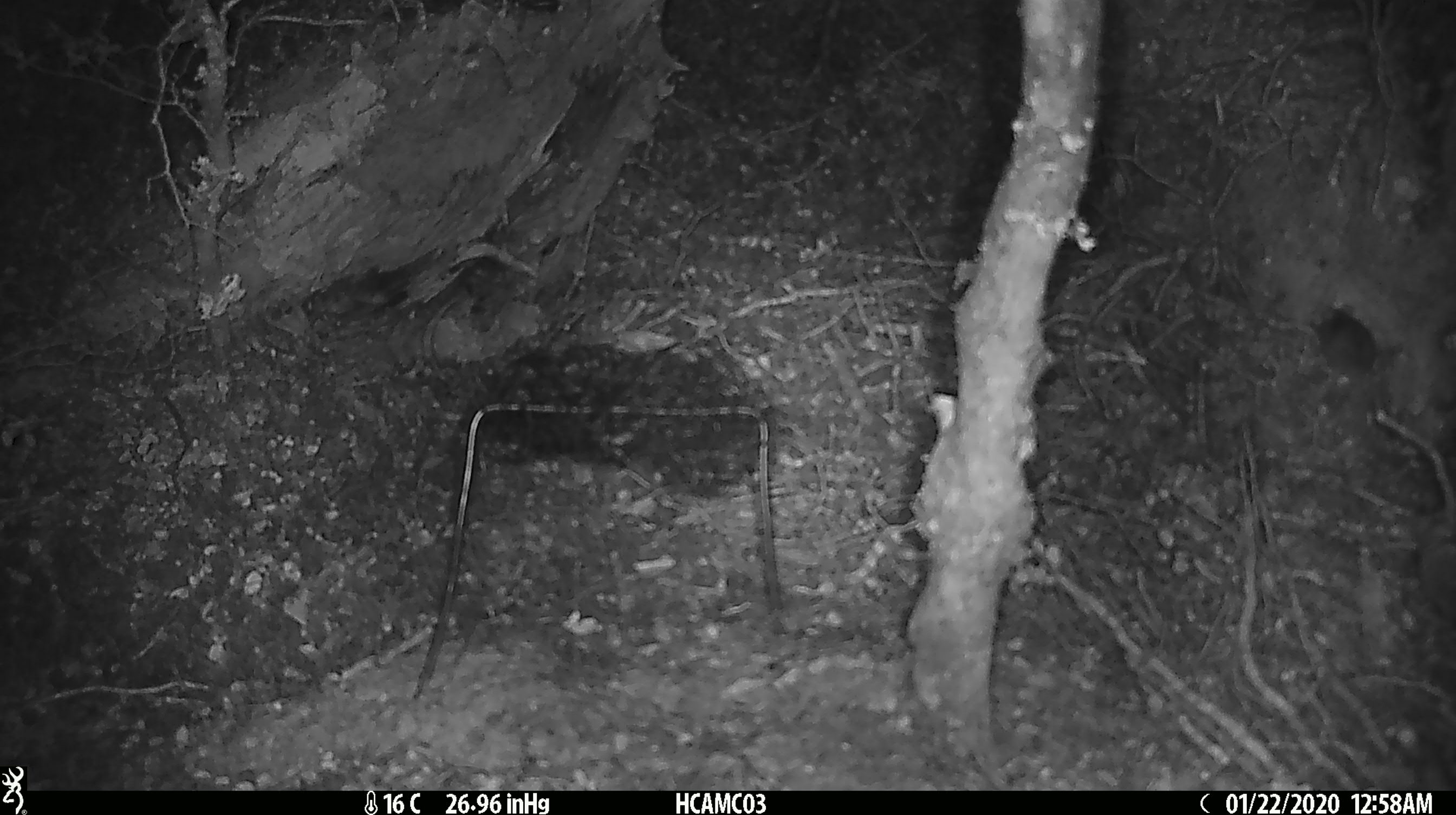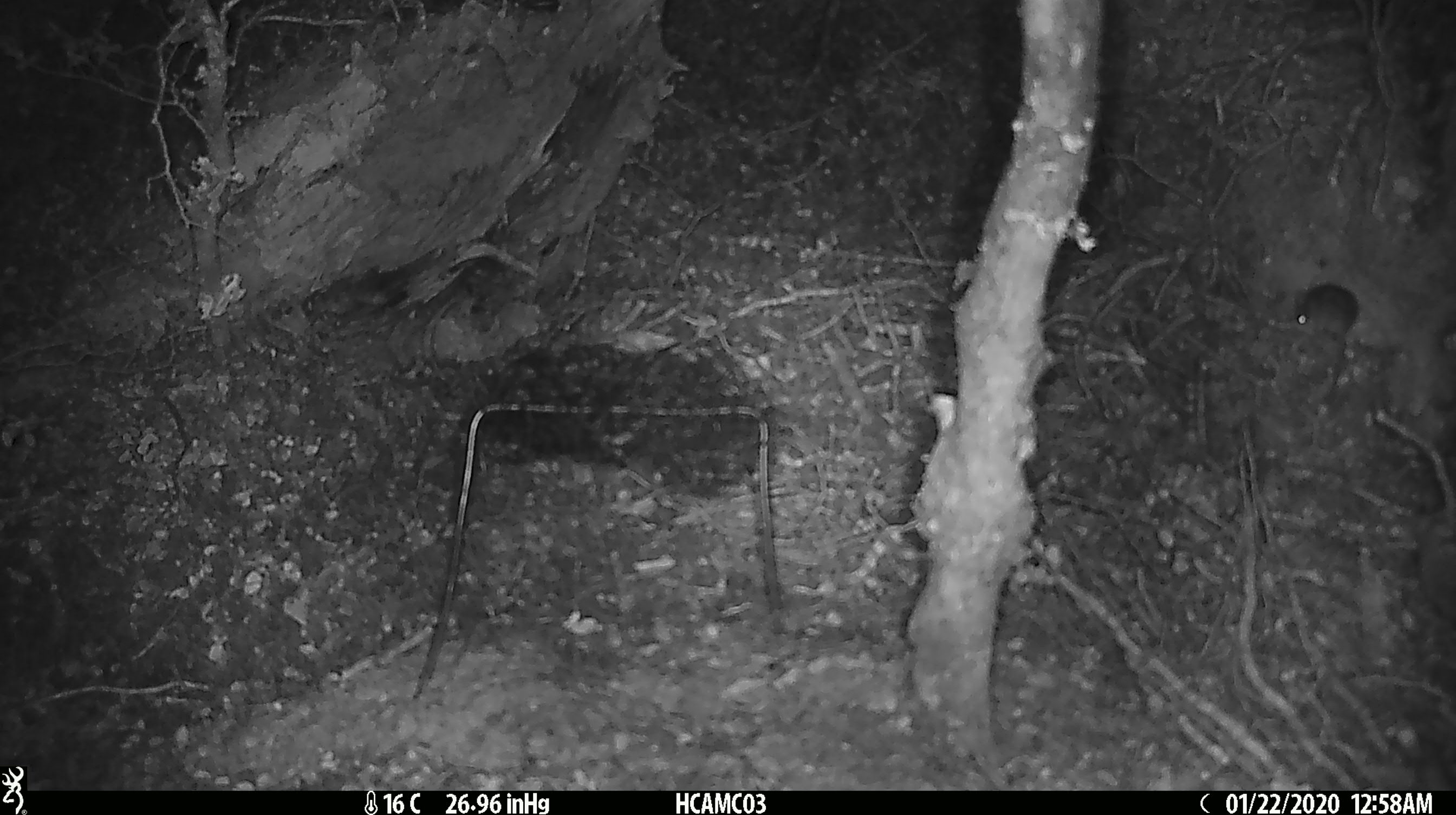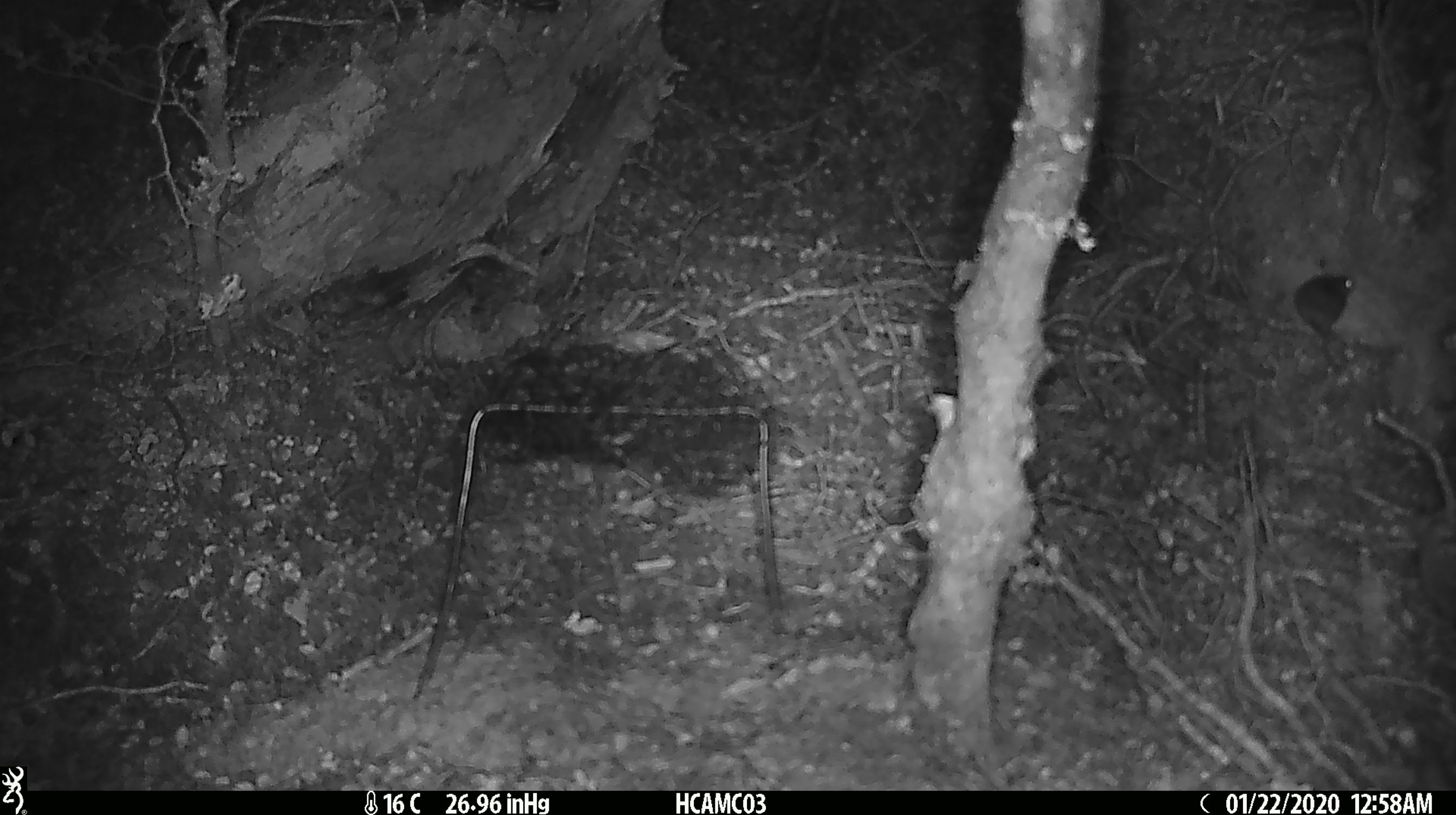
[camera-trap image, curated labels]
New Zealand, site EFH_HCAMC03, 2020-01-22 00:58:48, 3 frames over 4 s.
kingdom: Animalia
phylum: Chordata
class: Mammalia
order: Rodentia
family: Muridae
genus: Mus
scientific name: Mus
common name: mouse